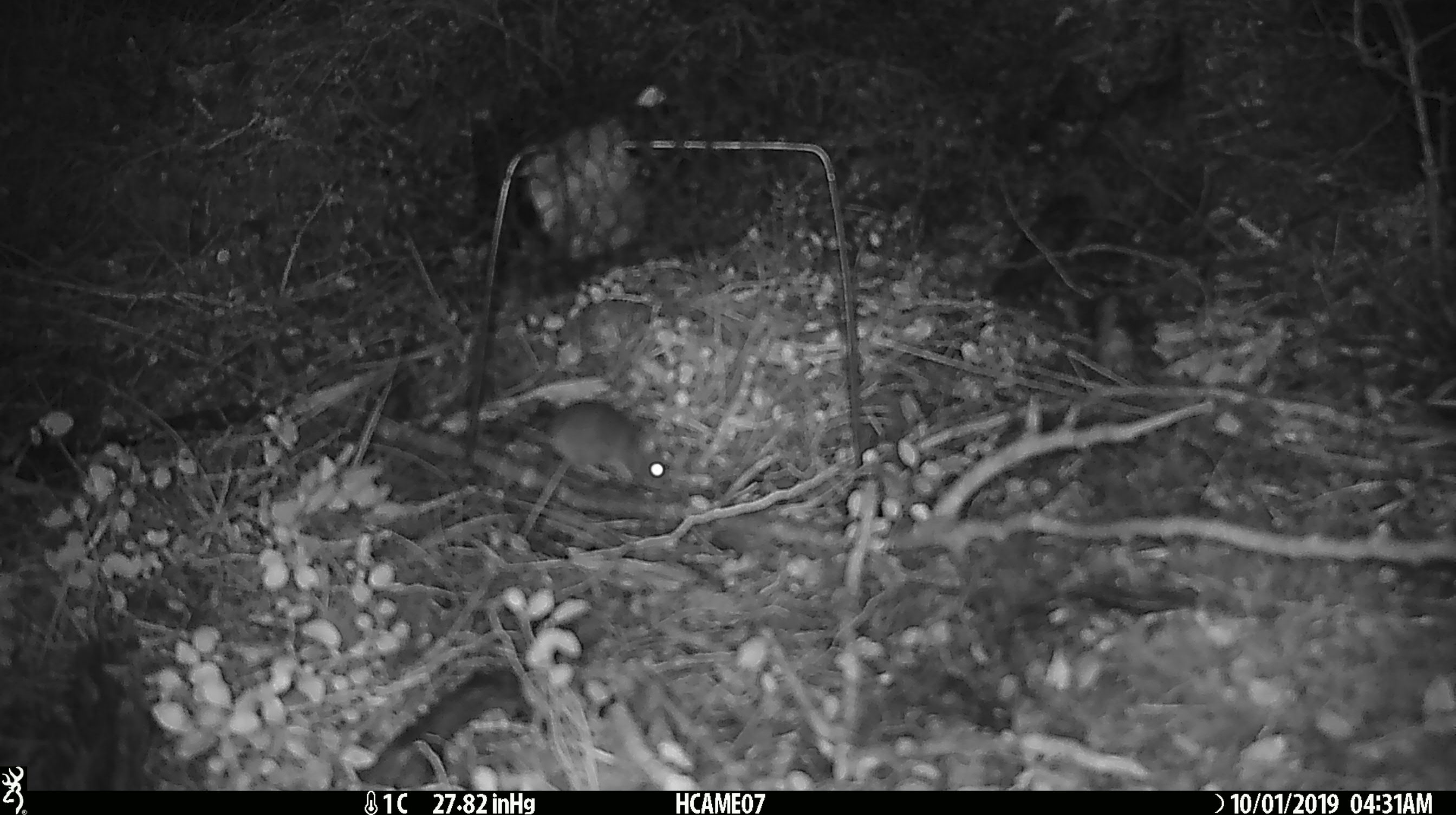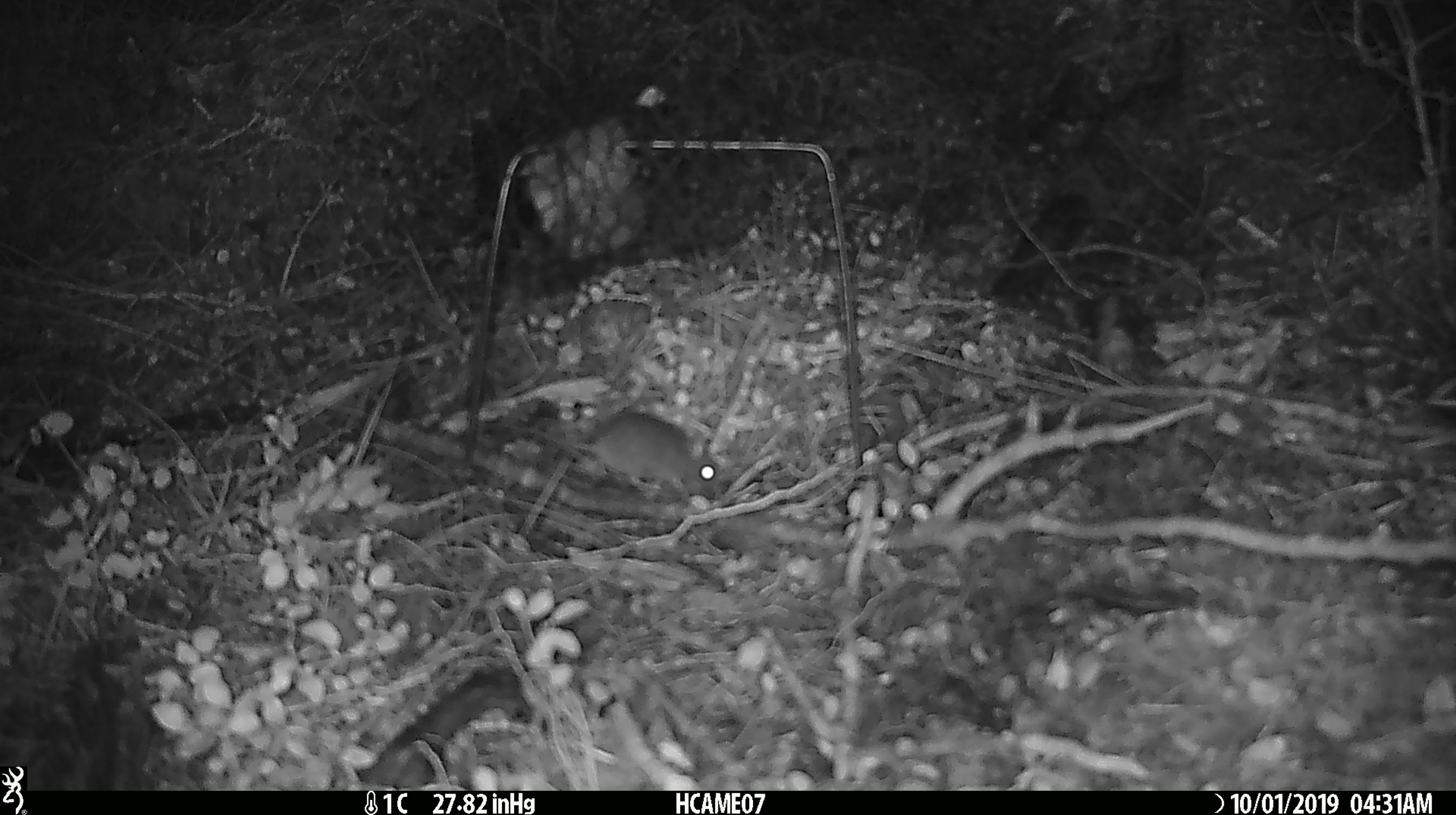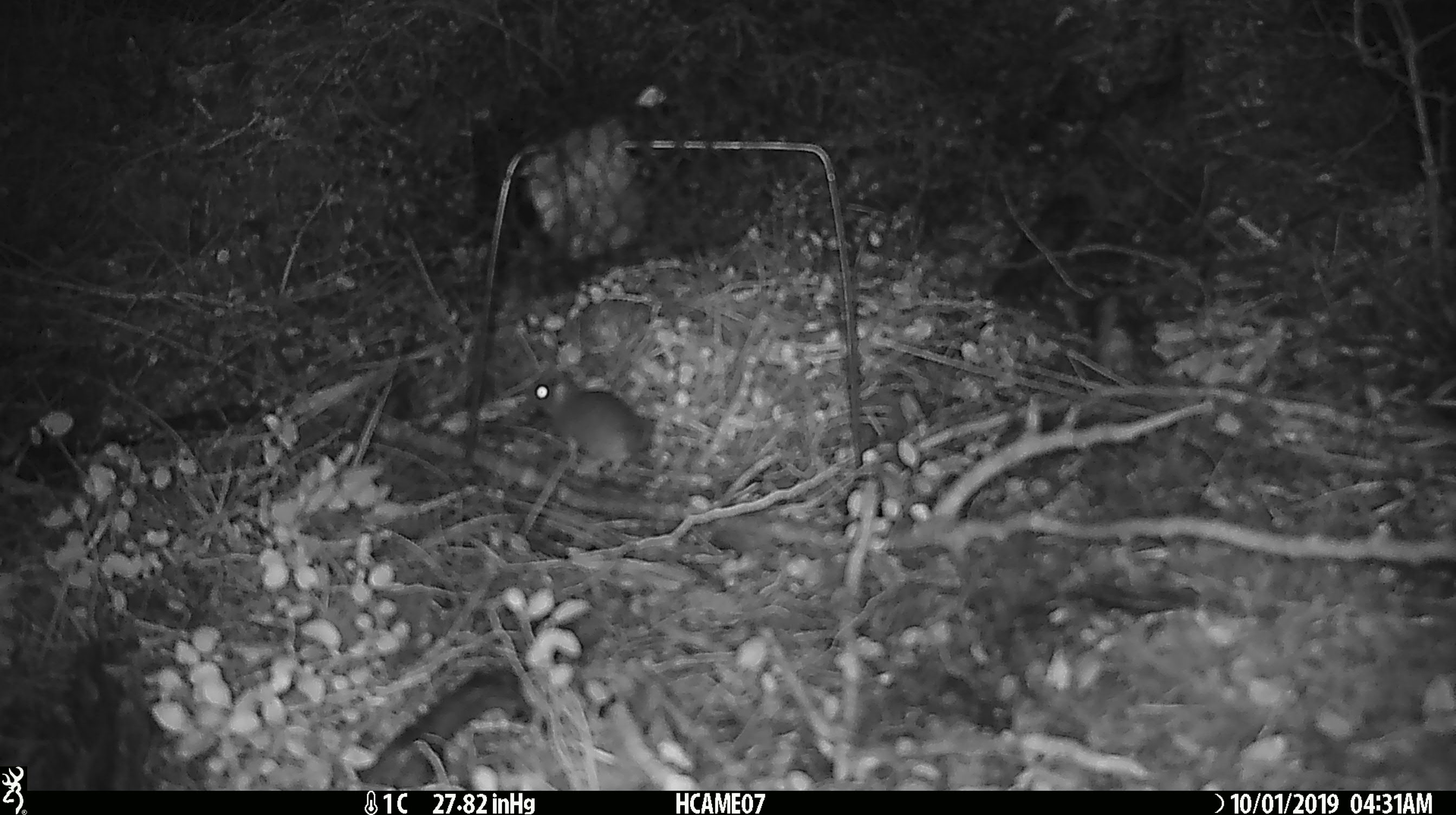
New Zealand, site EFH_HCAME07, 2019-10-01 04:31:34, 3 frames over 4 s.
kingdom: Animalia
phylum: Chordata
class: Mammalia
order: Rodentia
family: Muridae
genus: Mus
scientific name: Mus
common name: mouse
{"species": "mouse (Mus)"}